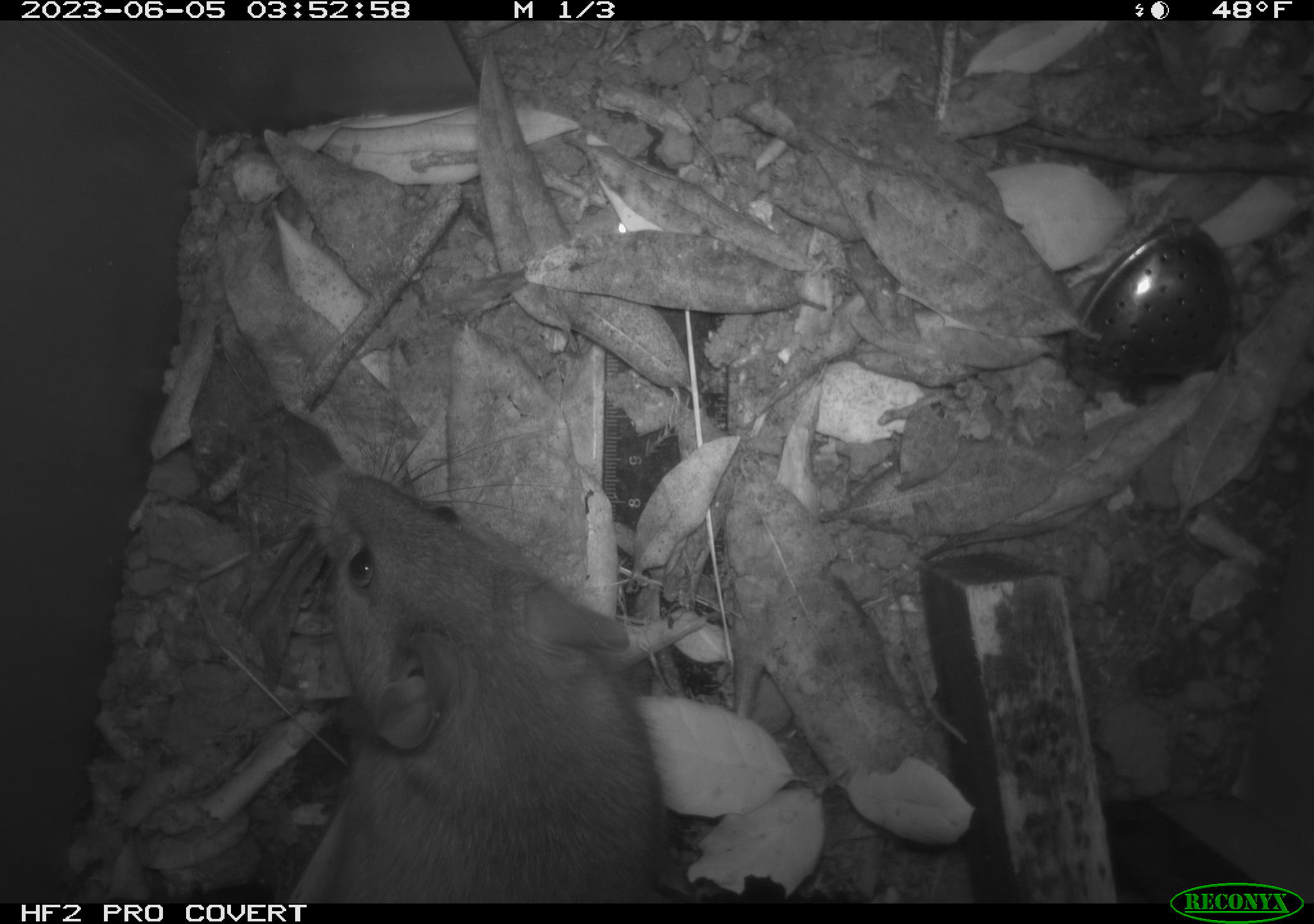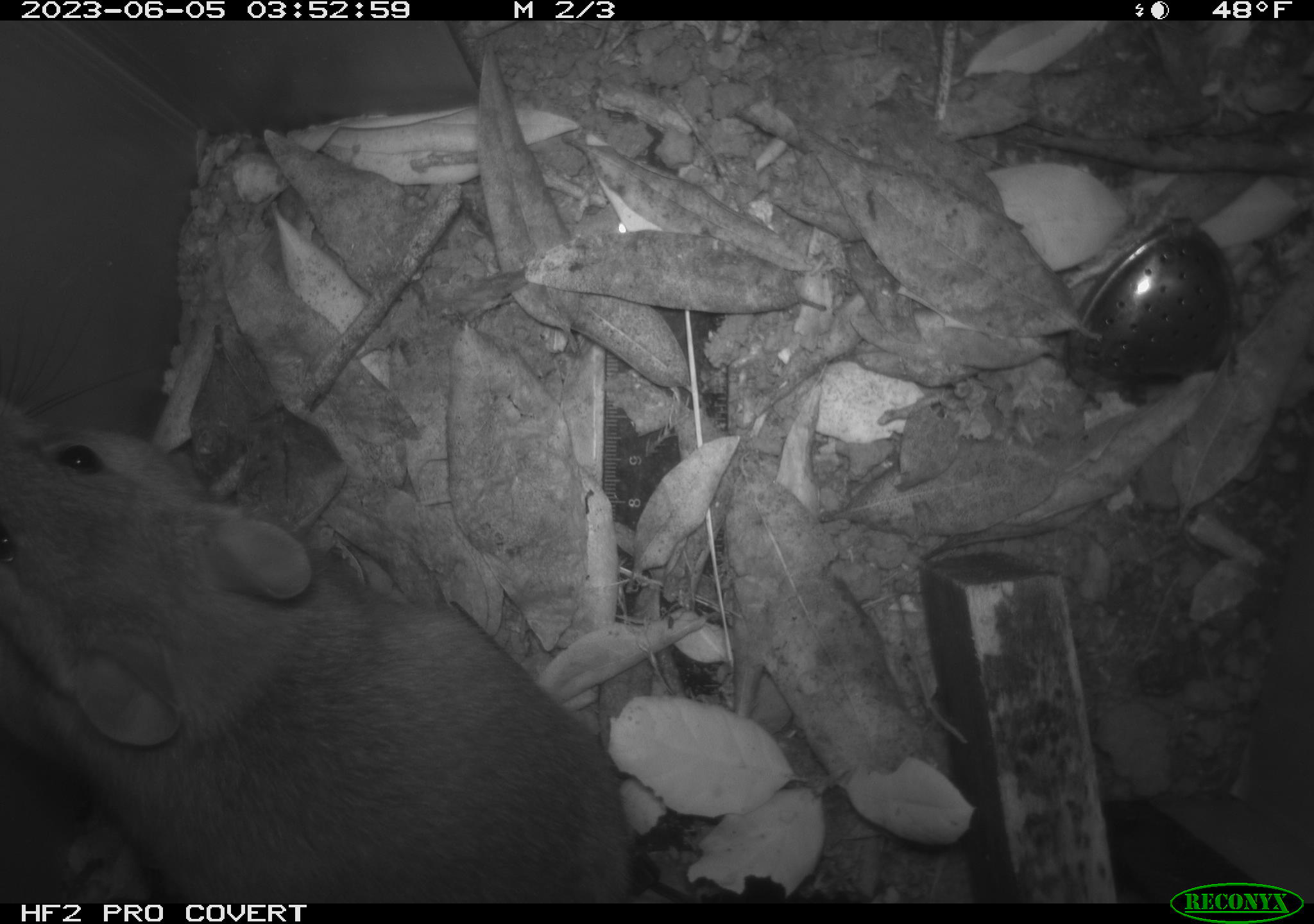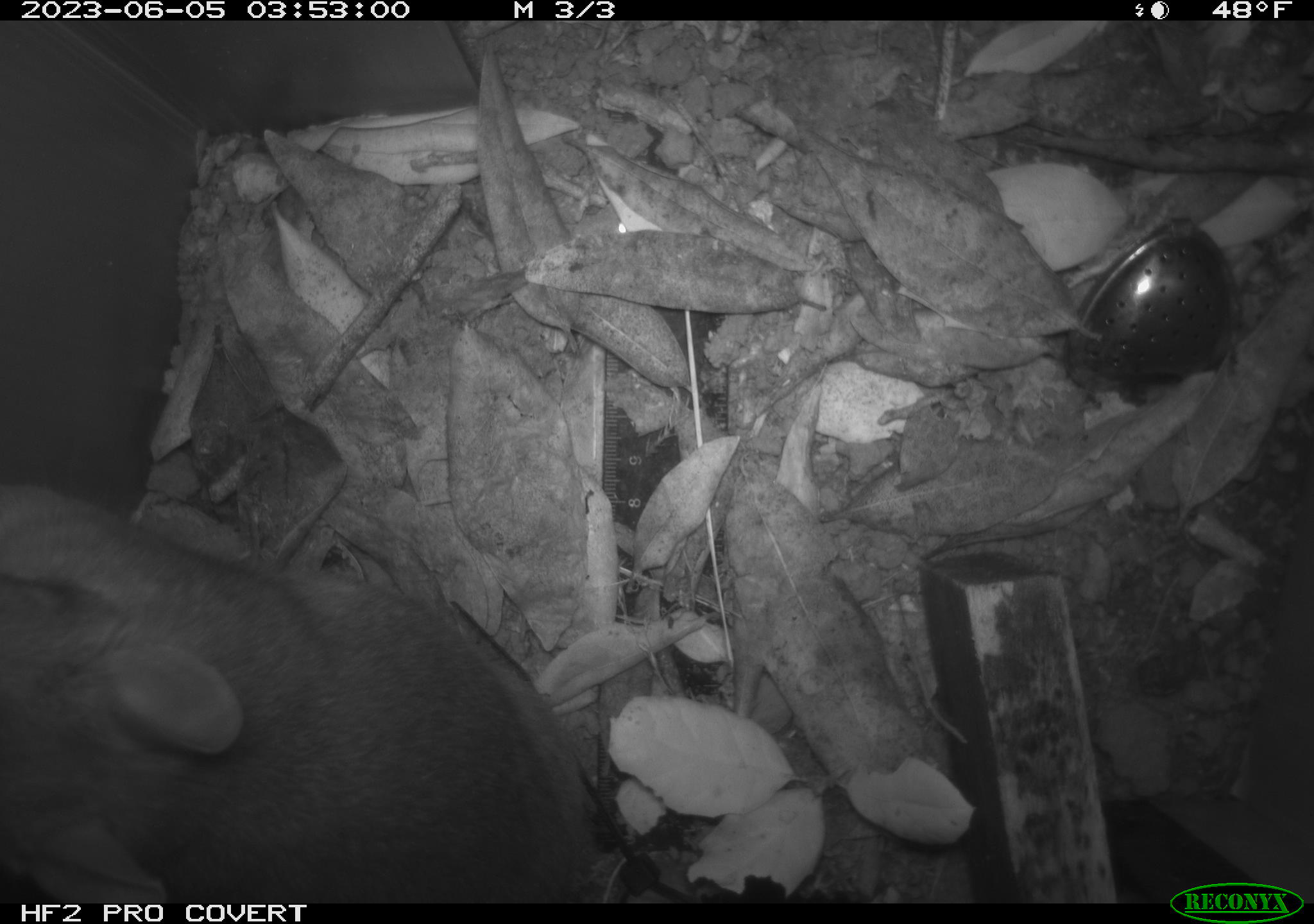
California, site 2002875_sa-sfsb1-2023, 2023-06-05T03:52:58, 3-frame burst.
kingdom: Animalia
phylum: Chordata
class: Mammalia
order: Rodentia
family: Cricetidae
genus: Neotoma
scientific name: Neotoma fuscipes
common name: dusky-footed woodrat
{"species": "dusky-footed woodrat (Neotoma fuscipes)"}